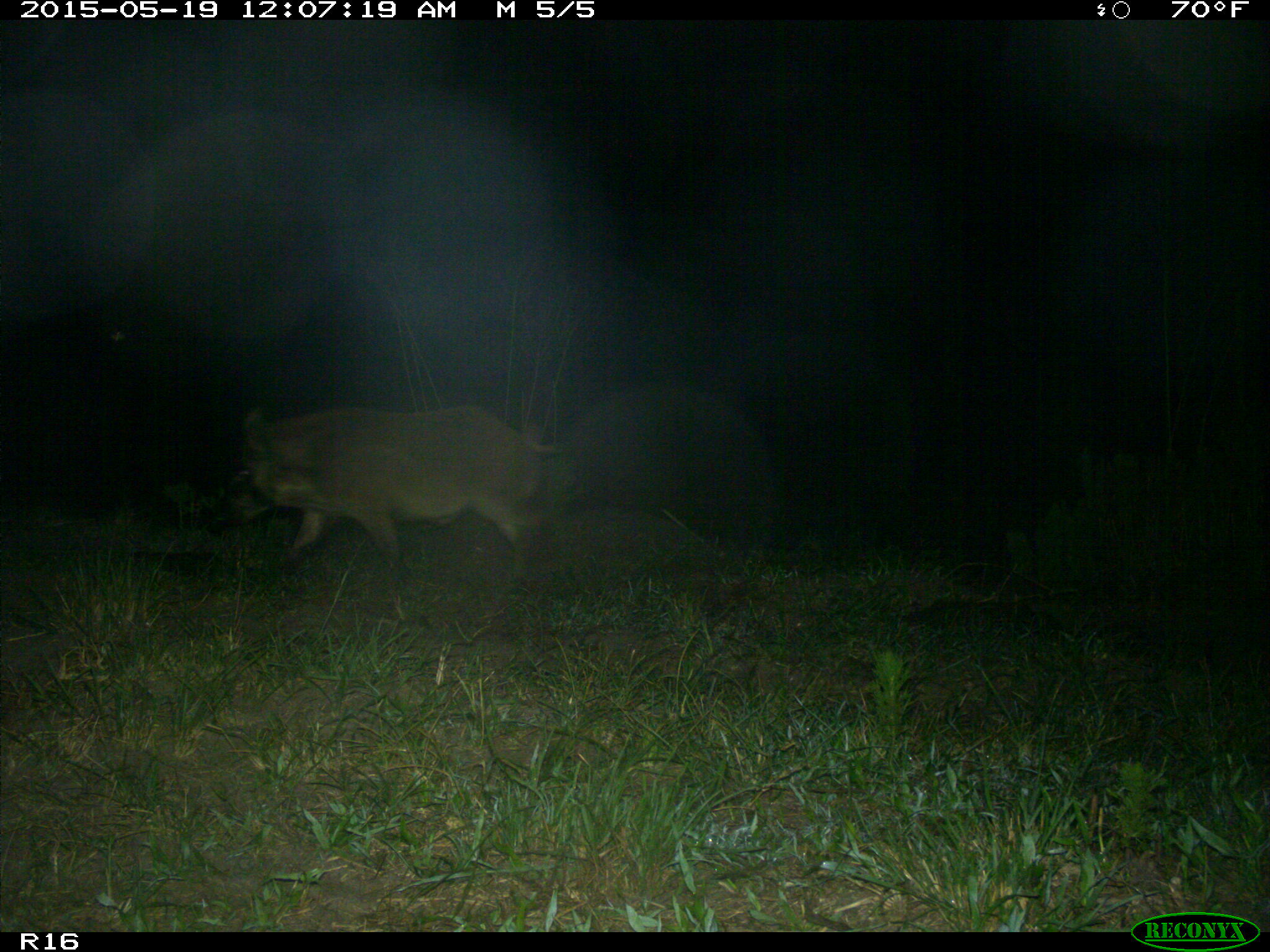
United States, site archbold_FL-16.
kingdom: Animalia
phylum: Chordata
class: Mammalia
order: Artiodactyla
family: Suidae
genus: Sus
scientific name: Sus scrofa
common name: wild boar